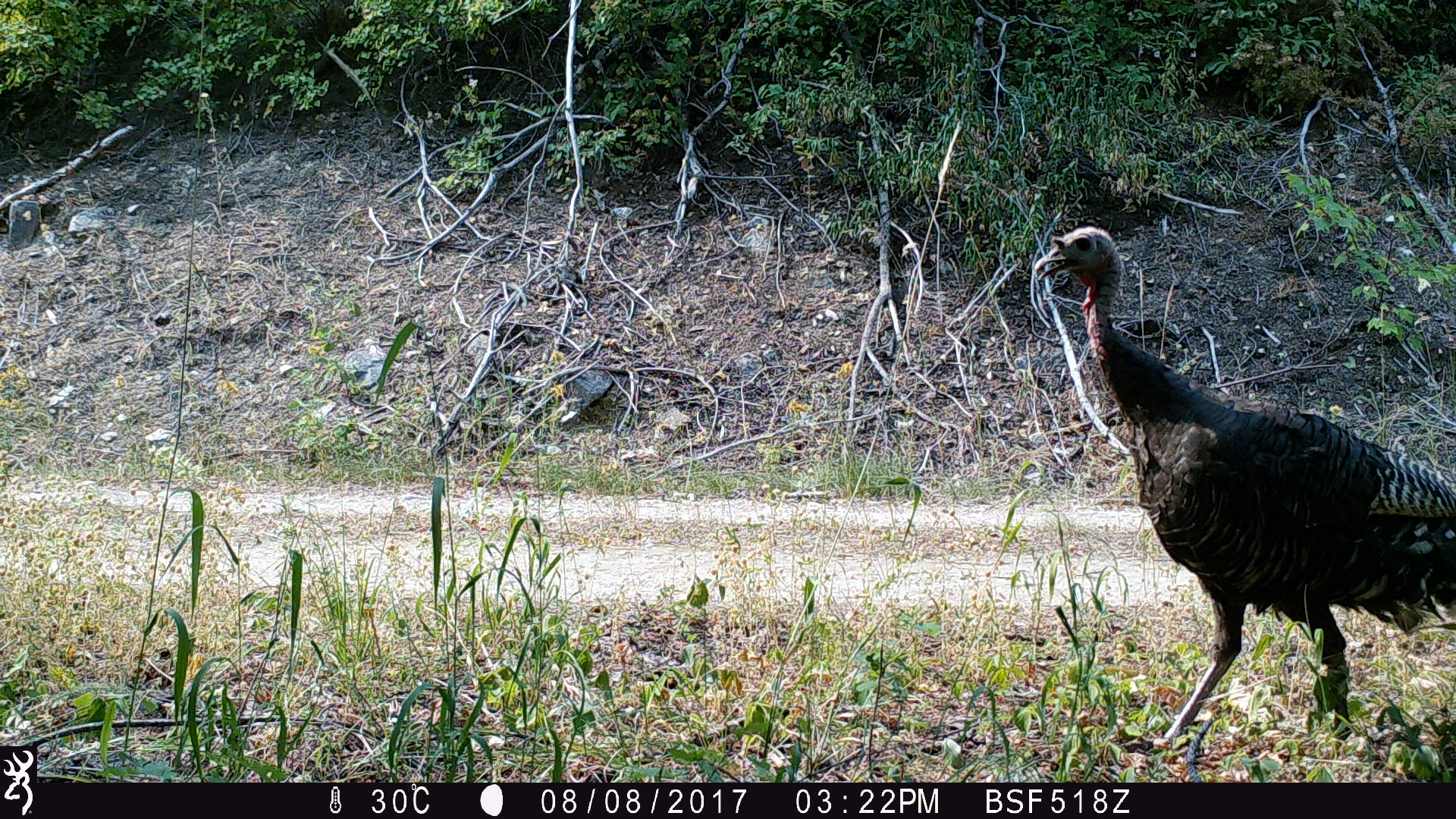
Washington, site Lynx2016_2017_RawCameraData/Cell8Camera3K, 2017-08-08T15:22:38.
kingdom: Animalia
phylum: Chordata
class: Aves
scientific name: Aves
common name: birds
Aves (birds). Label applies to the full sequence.